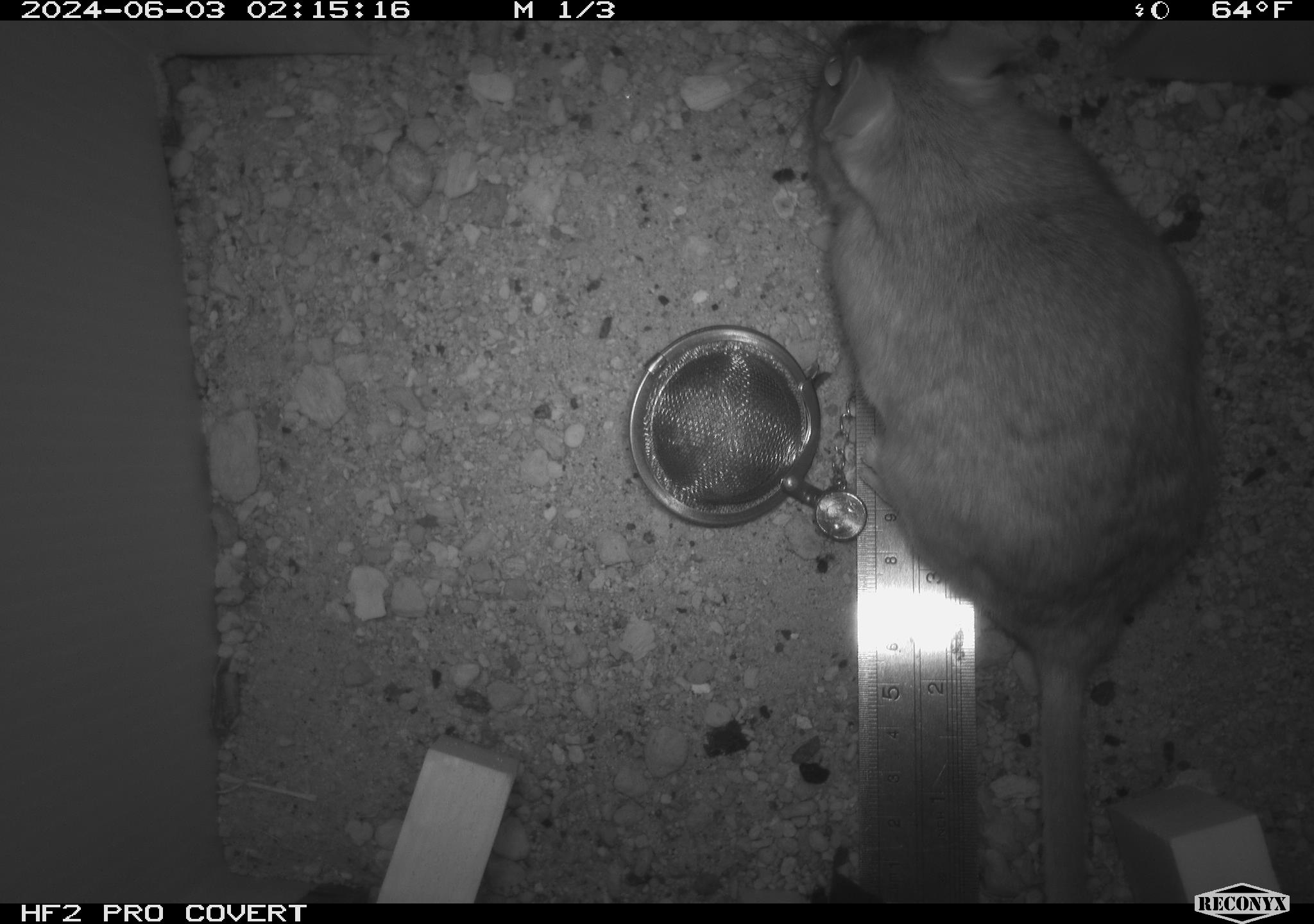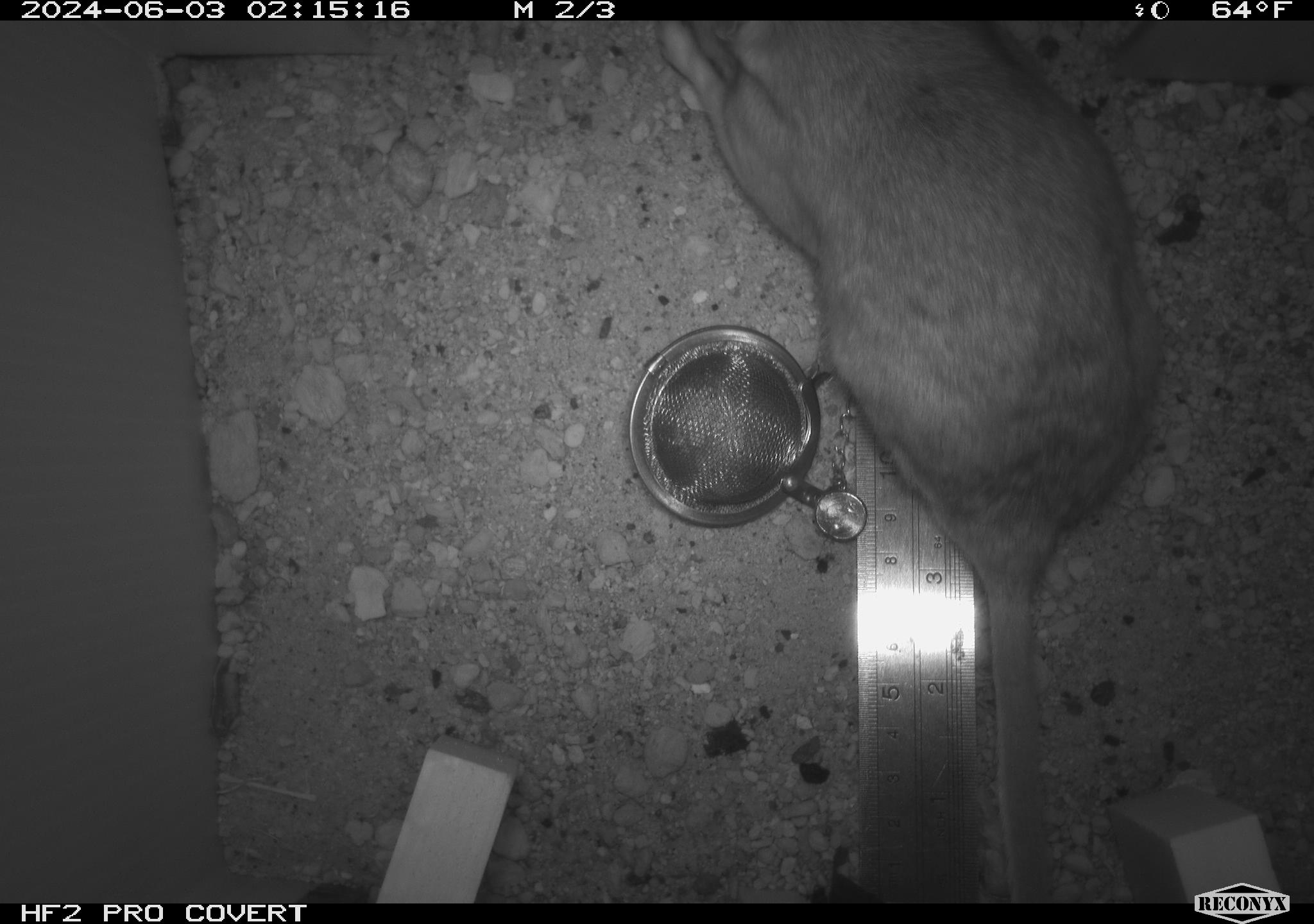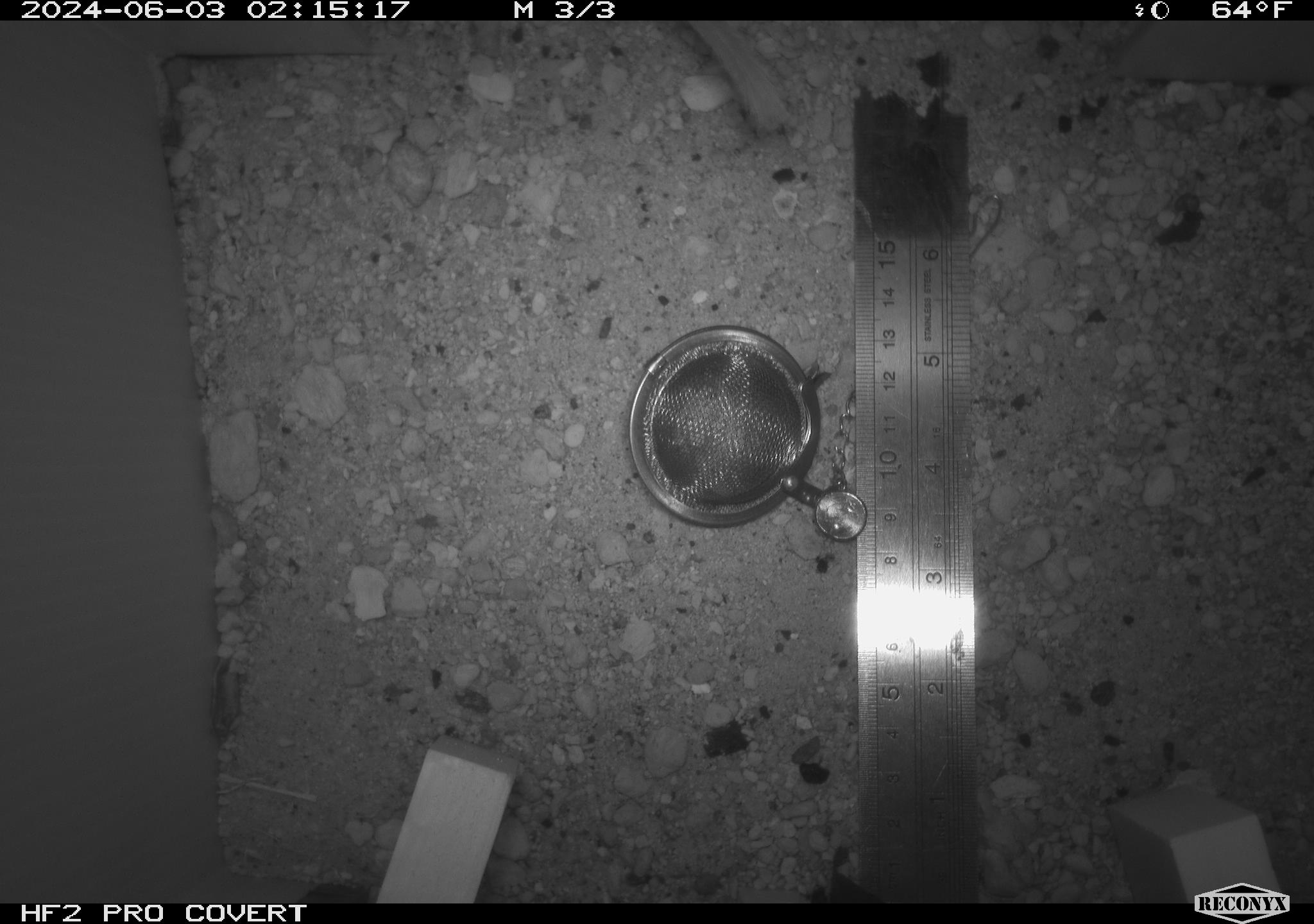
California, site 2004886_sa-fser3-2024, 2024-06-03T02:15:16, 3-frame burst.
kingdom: Animalia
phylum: Chordata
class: Mammalia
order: Rodentia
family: Sciuridae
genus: Neotamias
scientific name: Neotamias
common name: western chipmunks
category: neotamias species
Neotamias species (western chipmunks) (Neotamias).